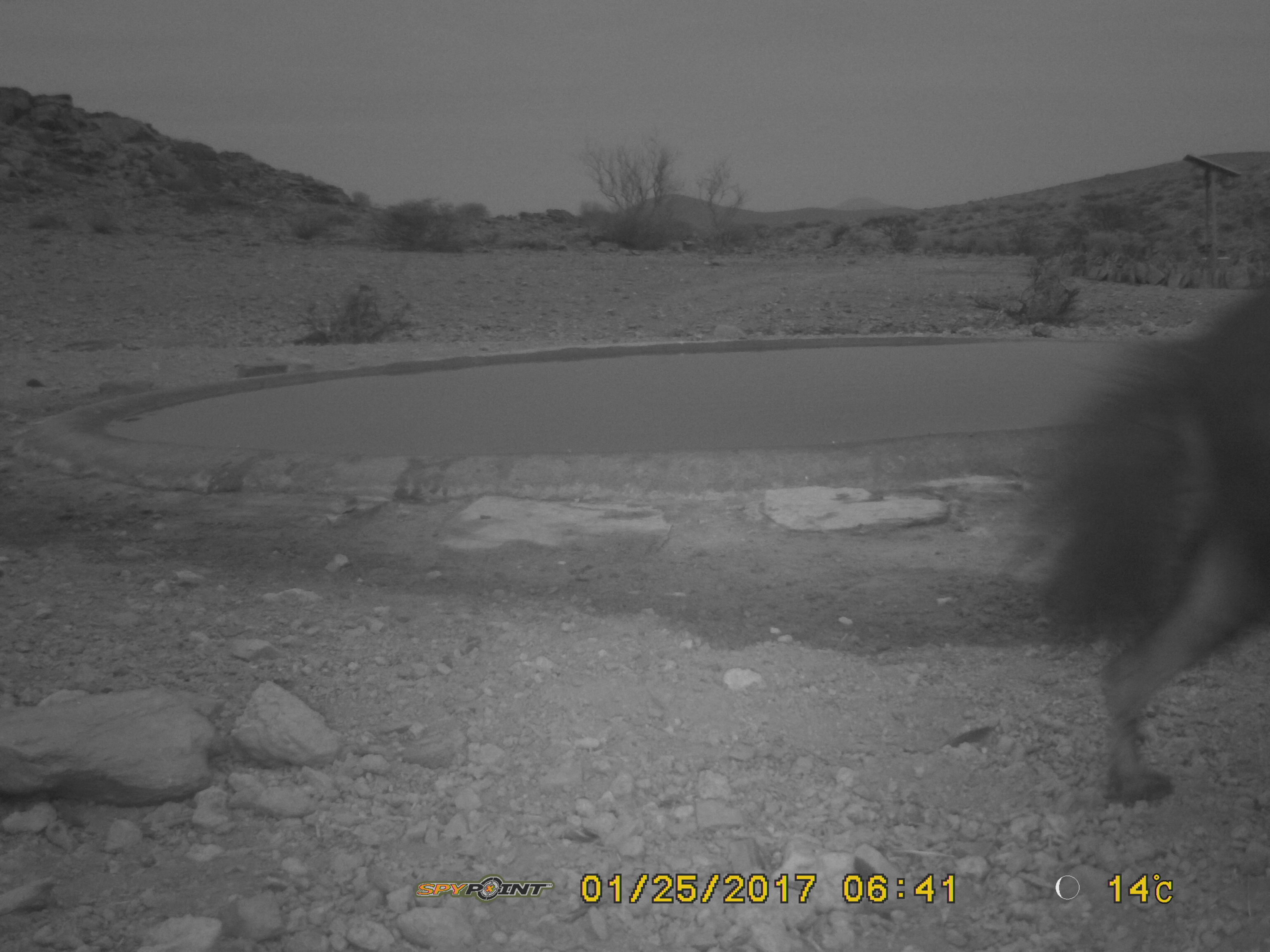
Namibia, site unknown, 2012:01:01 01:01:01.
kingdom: Animalia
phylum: Chordata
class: Mammalia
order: Carnivora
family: Hyaenidae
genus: Parahyaena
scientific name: Parahyaena brunnea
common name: brown hyena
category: hyaena brunnea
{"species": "hyaena brunnea (brown hyena) (Parahyaena brunnea)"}